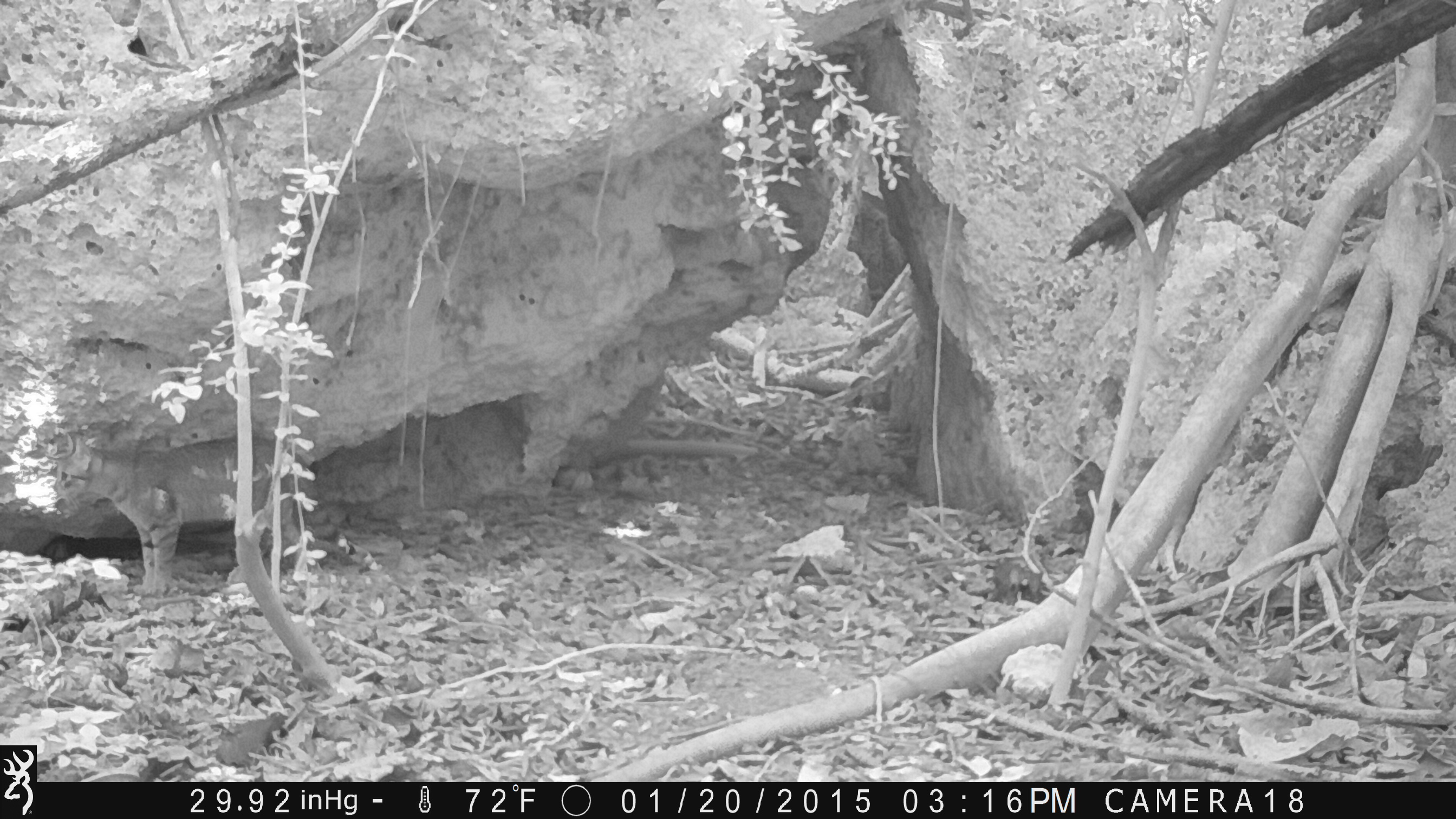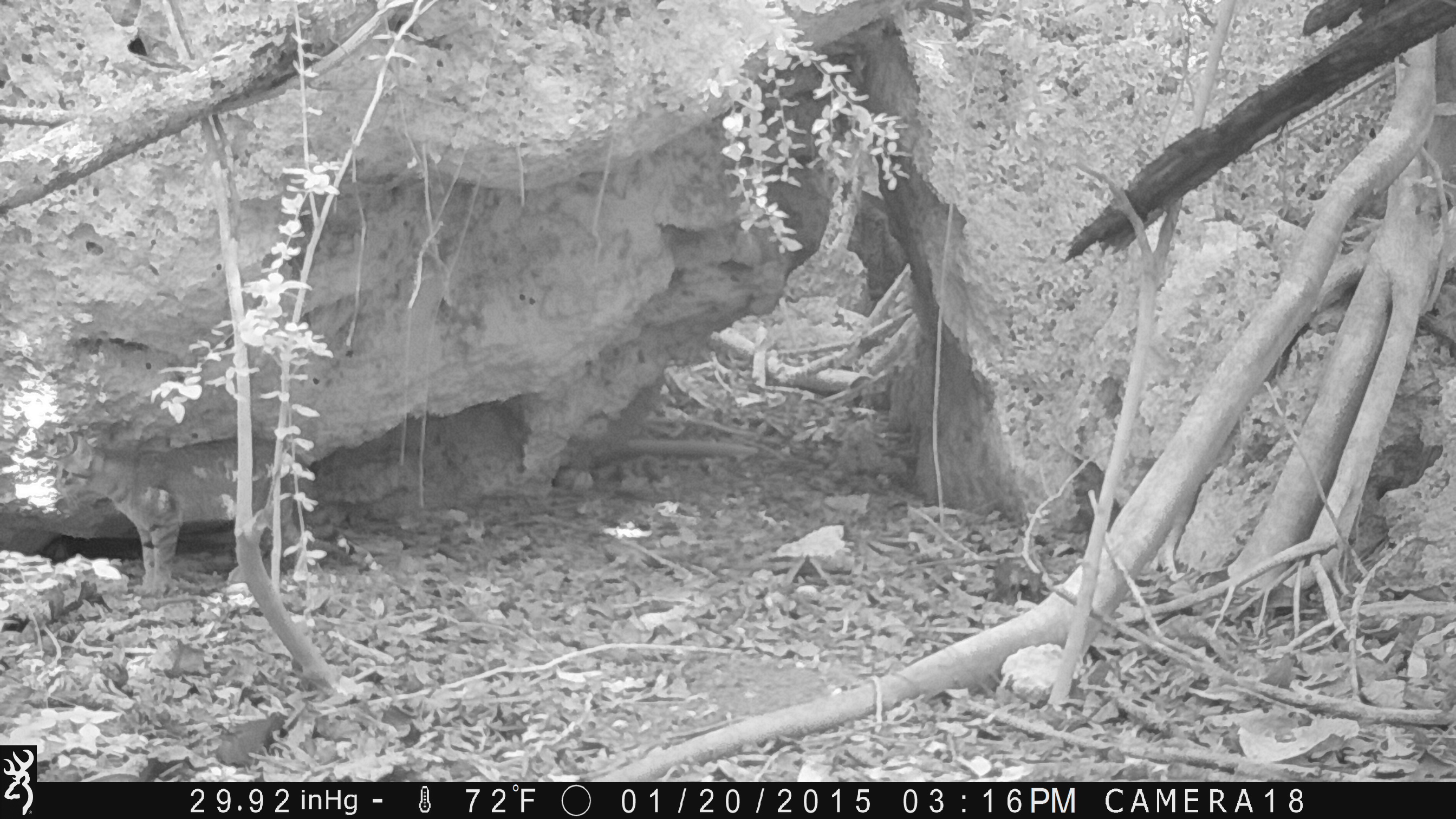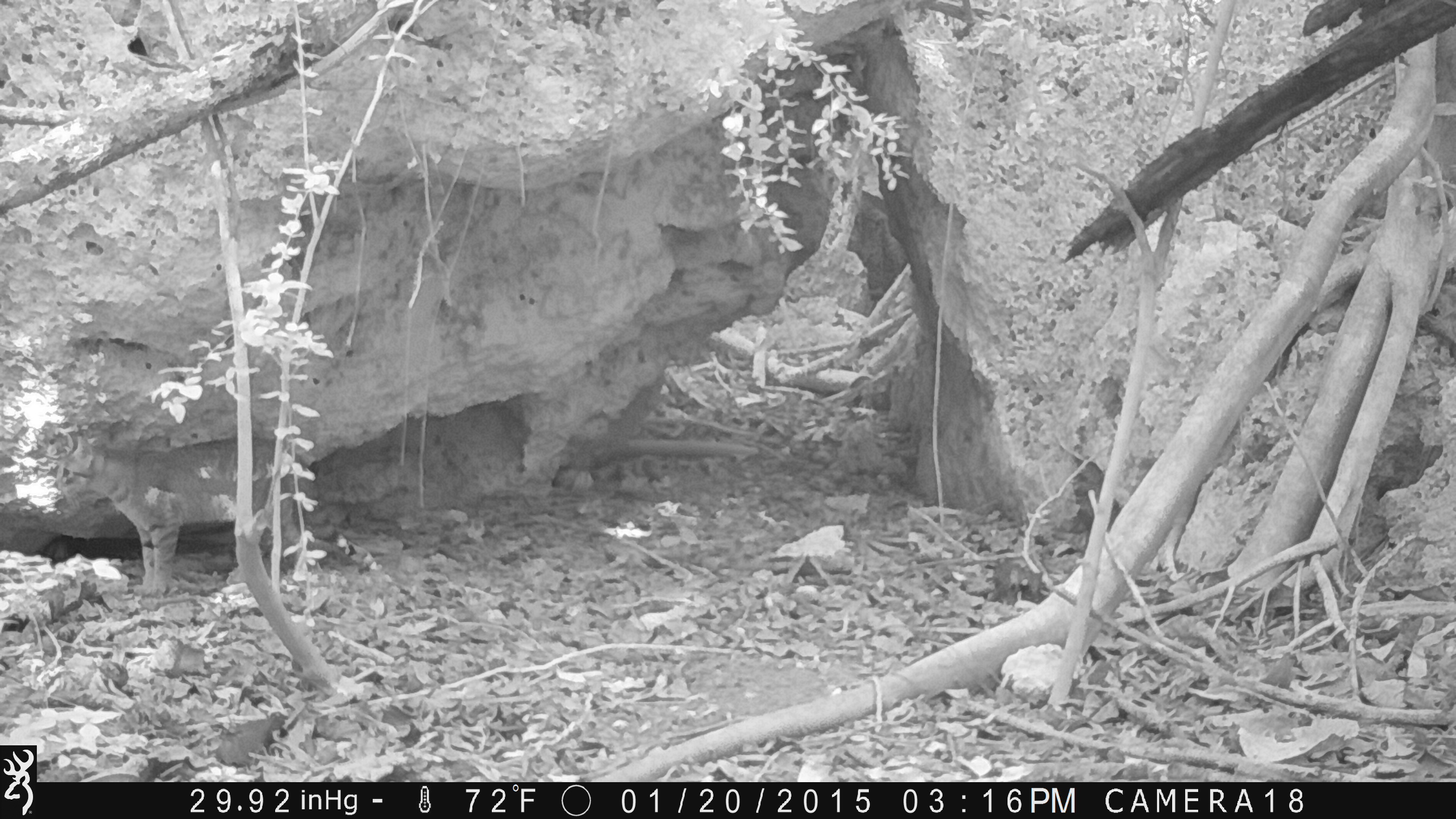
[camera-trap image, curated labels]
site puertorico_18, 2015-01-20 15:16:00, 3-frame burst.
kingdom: Animalia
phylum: Chordata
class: Mammalia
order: Carnivora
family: Felidae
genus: Felis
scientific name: Felis catus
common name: cat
Cat (Felis catus).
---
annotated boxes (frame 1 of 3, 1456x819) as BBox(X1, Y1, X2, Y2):
cat: BBox(53, 426, 359, 595)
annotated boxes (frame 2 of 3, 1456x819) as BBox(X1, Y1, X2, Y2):
cat: BBox(45, 424, 326, 587)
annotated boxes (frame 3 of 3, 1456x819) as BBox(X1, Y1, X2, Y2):
cat: BBox(49, 426, 303, 615)